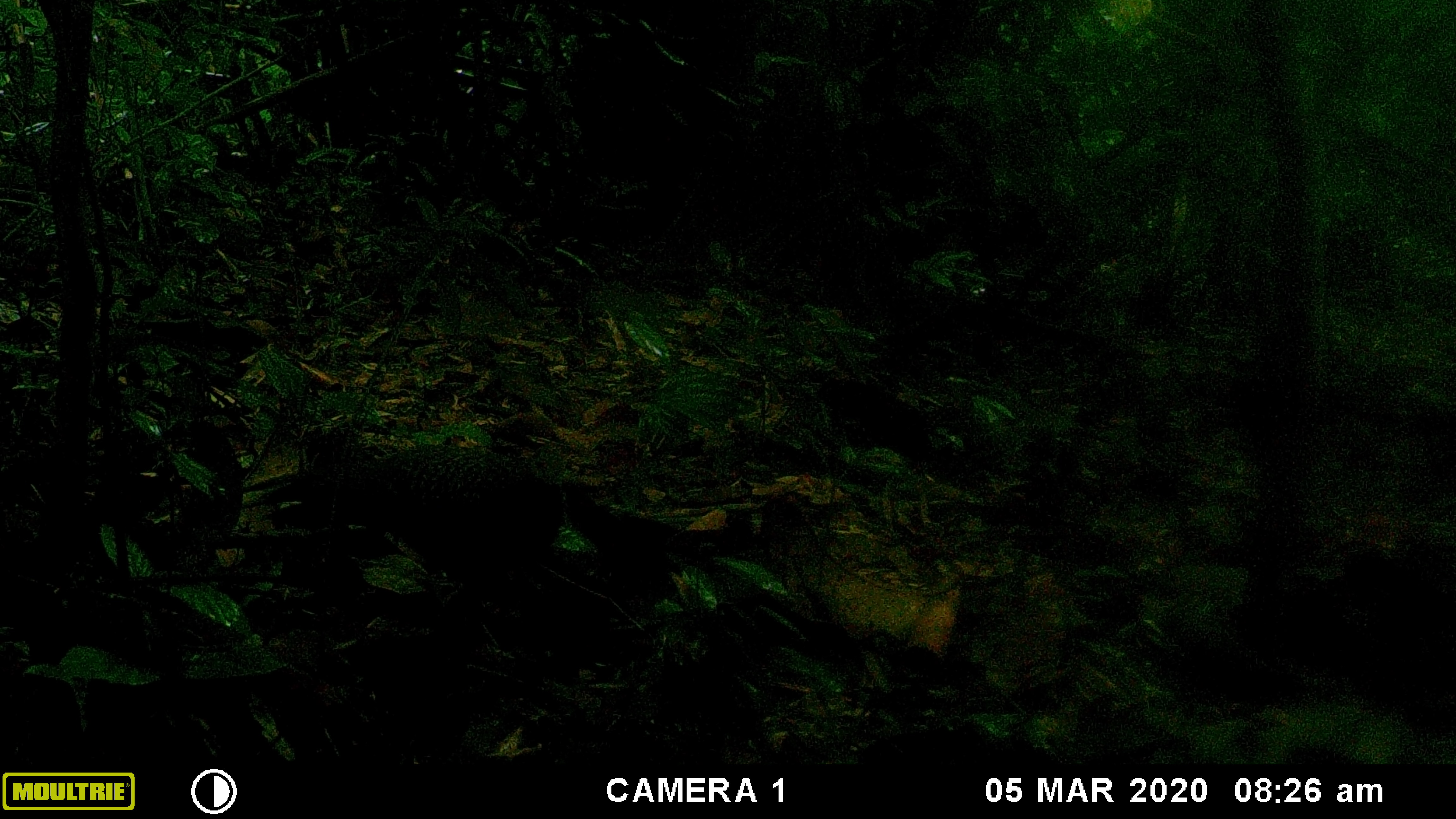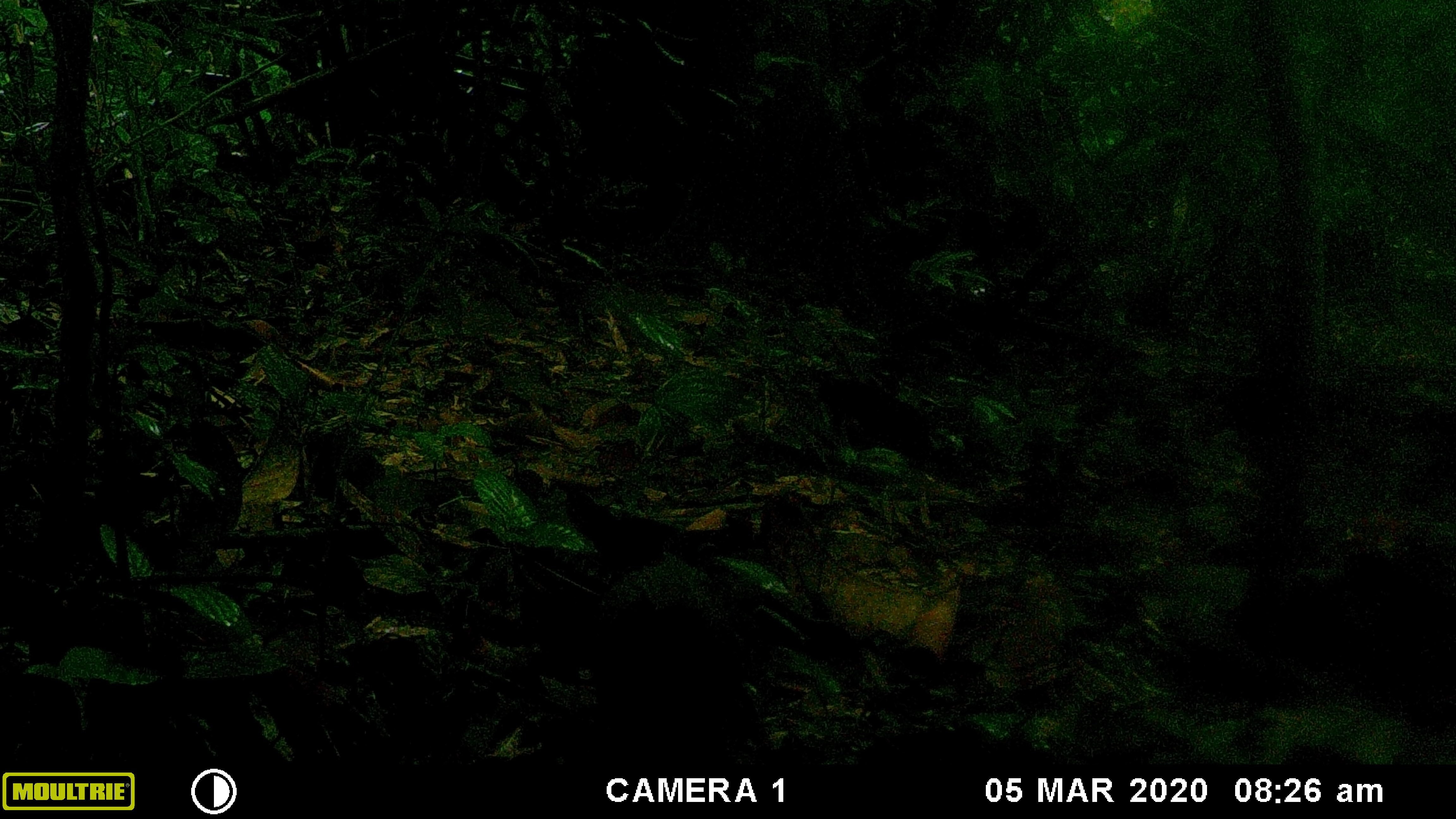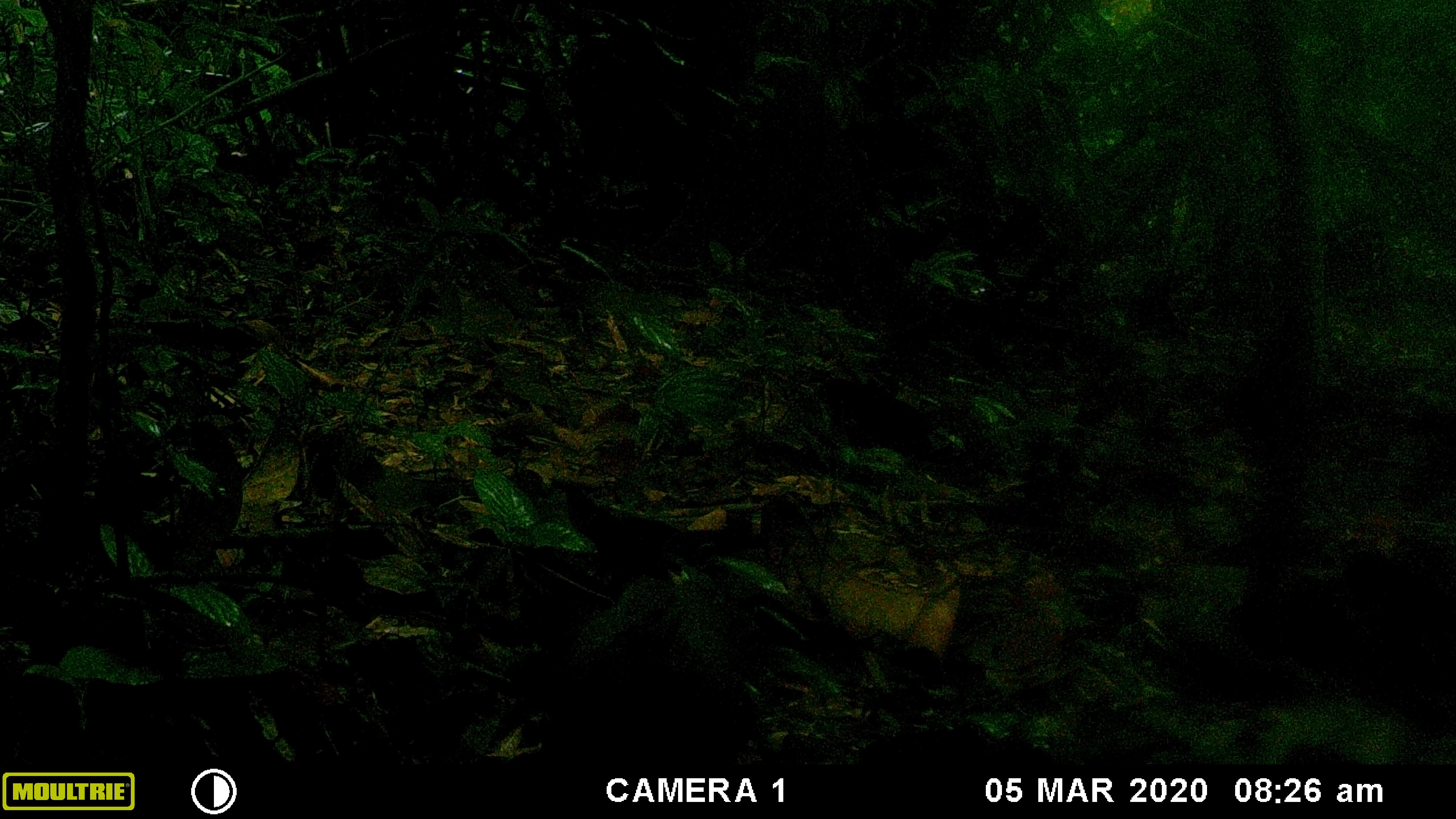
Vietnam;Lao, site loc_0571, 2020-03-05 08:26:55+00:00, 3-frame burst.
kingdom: Animalia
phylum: Chordata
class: Aves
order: Galliformes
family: Phasianidae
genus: Polyplectron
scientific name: Polyplectron bicalcaratum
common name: gray peacock-pheasant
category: grey peacock pheasant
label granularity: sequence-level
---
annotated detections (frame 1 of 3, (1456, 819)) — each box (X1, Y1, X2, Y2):
grey peacock pheasant: (239, 443, 565, 592)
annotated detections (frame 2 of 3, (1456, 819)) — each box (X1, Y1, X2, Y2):
grey peacock pheasant: (582, 553, 805, 762)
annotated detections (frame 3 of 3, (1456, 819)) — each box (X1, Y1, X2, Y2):
grey peacock pheasant: (557, 555, 804, 785)